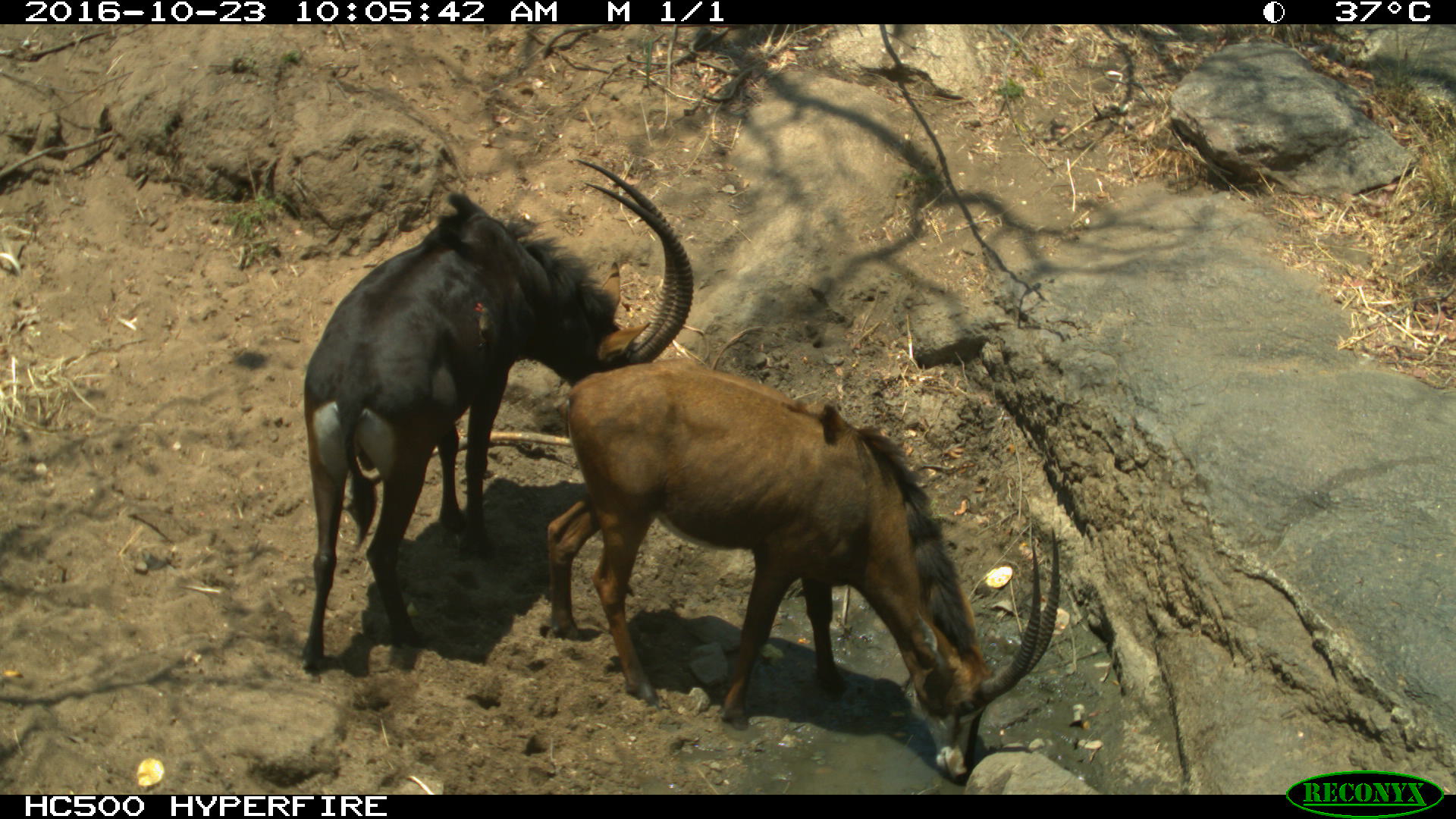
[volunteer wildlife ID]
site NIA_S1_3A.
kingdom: Animalia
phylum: Chordata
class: Mammalia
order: Artiodactyla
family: Bovidae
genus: Hippotragus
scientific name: Hippotragus niger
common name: sable antelope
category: sable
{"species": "sable (sable antelope) (Hippotragus niger)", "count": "2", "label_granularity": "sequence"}